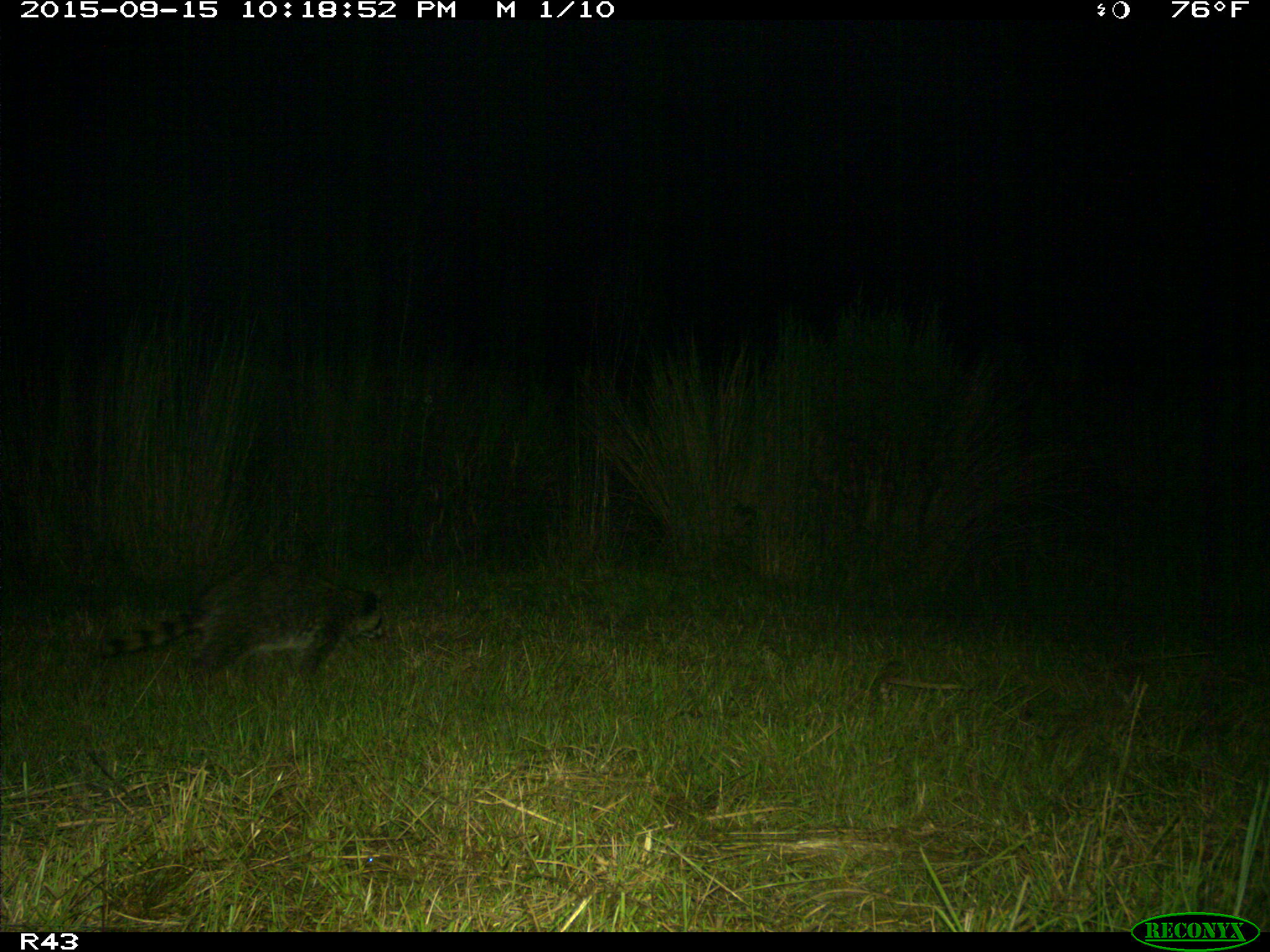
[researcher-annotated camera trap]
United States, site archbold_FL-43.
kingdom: Animalia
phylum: Chordata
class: Mammalia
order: Carnivora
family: Procyonidae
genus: Procyon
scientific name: Procyon lotor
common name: common raccoon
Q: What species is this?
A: Procyon lotor (common raccoon).